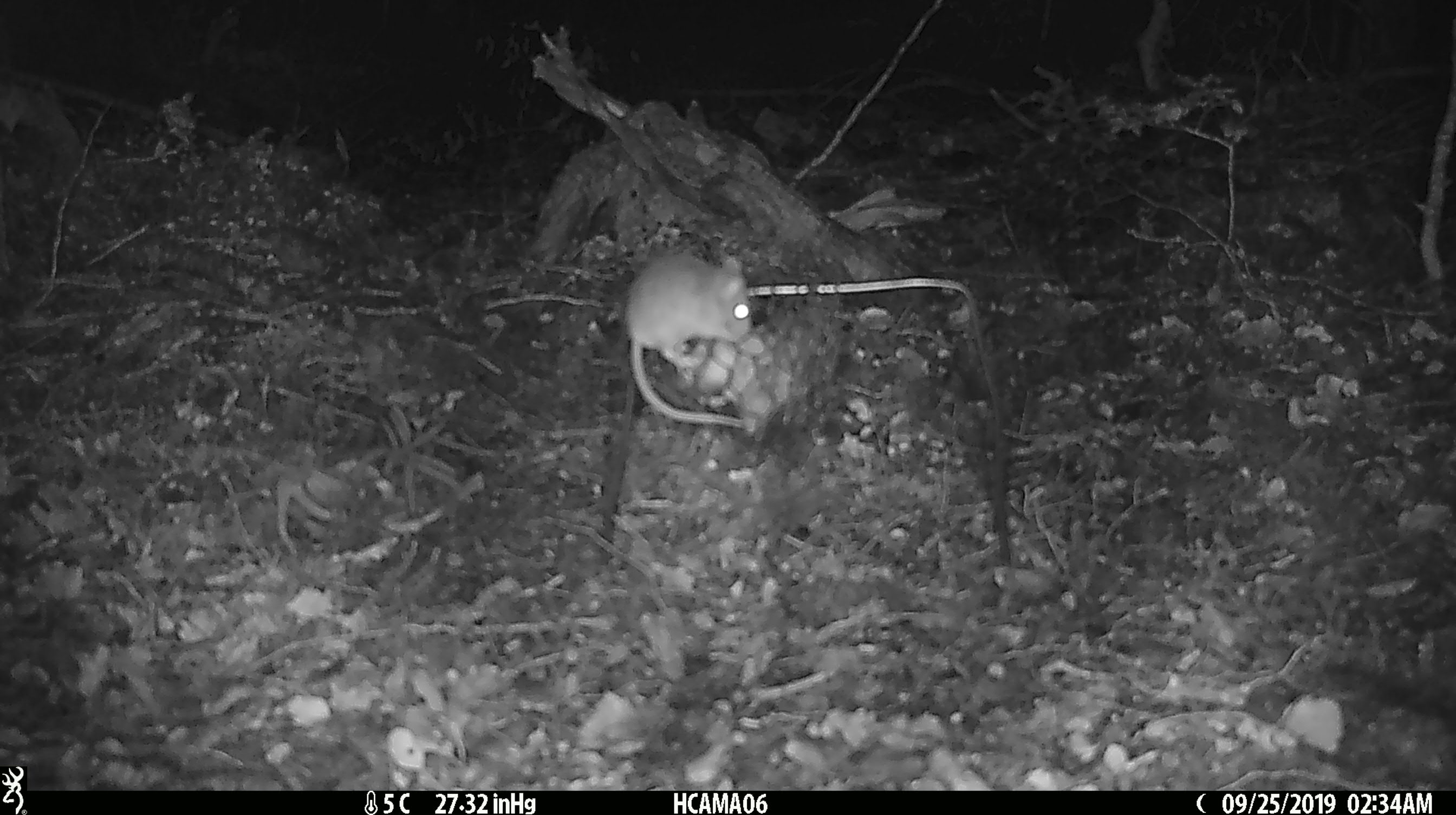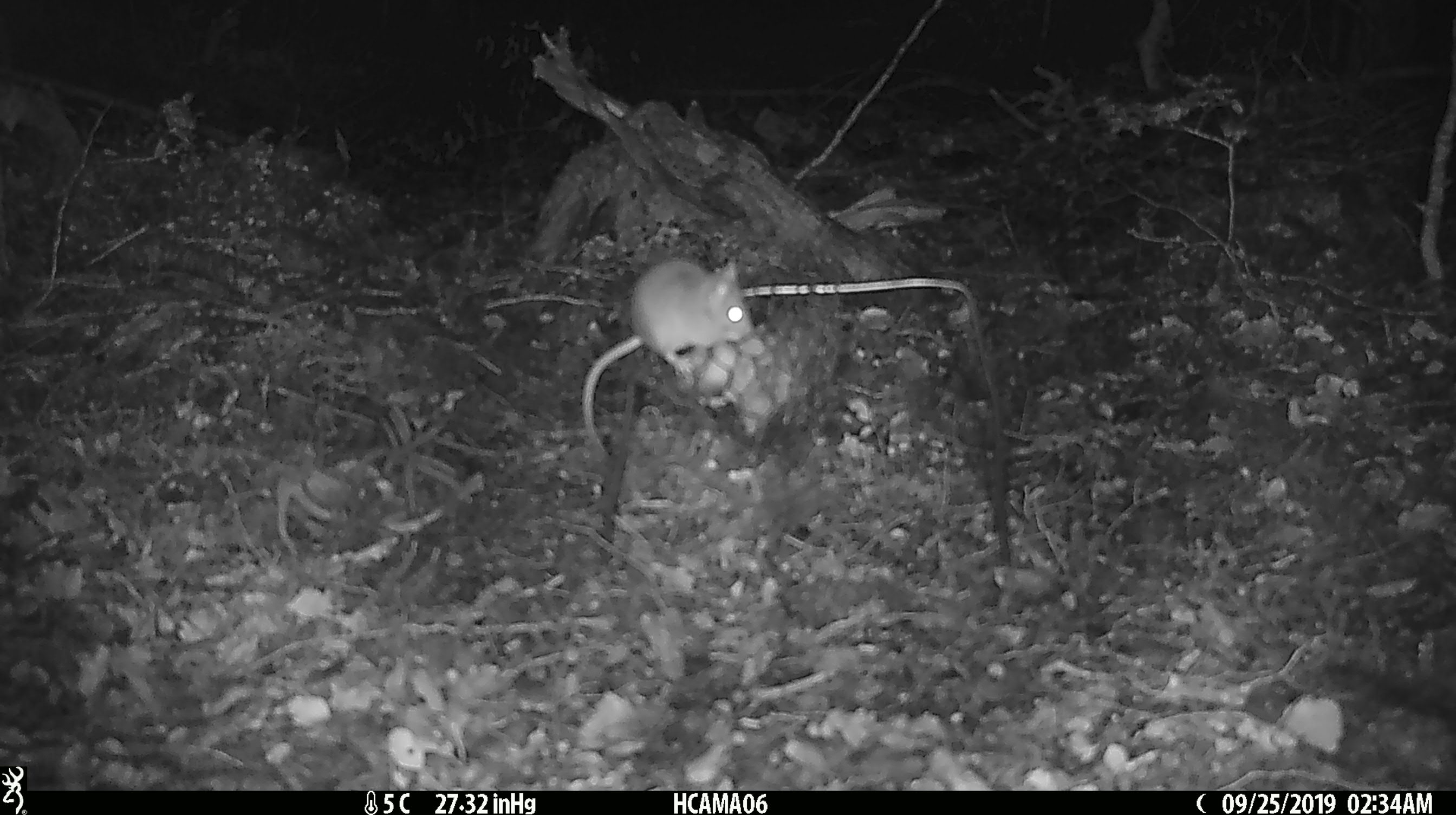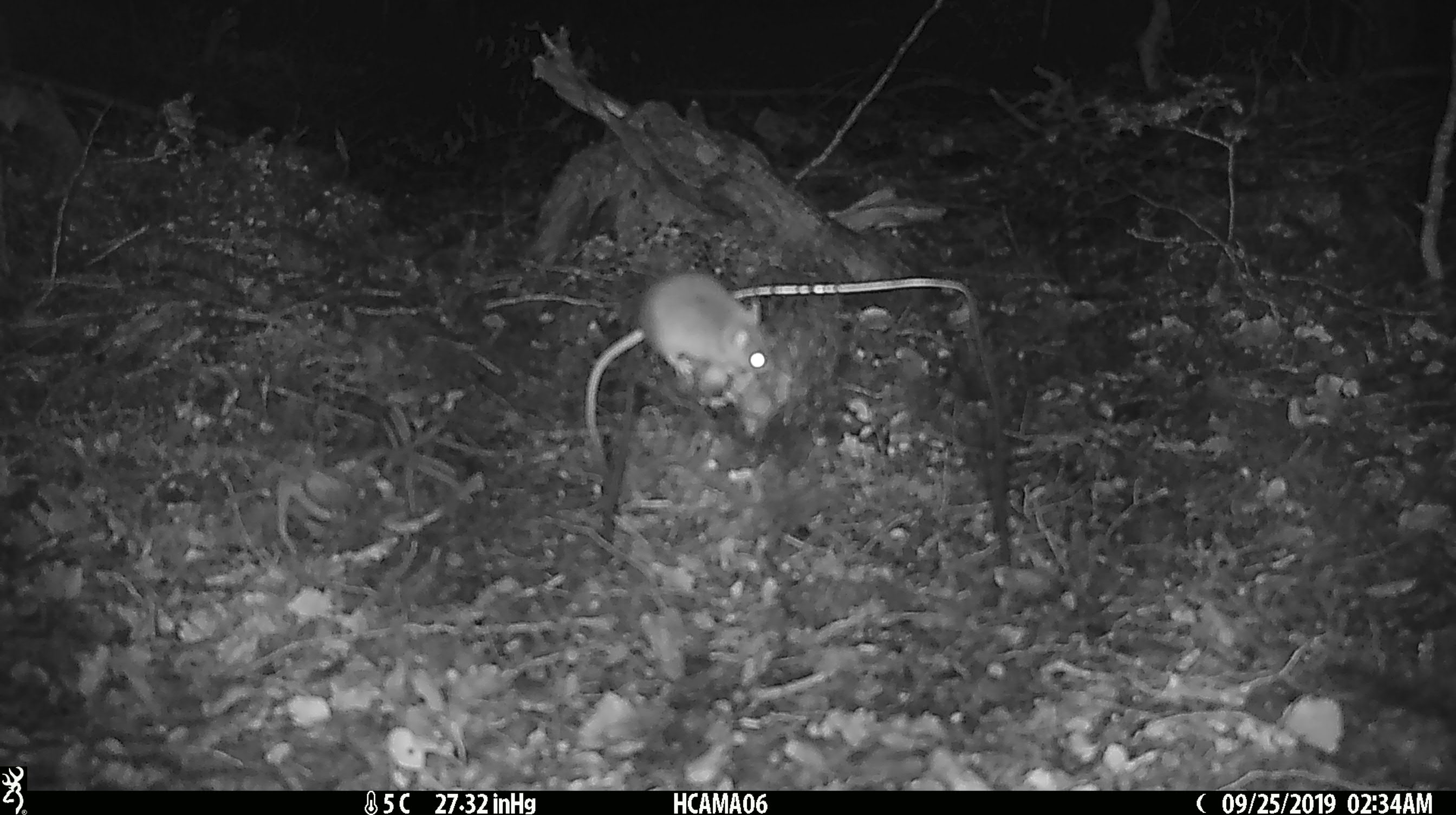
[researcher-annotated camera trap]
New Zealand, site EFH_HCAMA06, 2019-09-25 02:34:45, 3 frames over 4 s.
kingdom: Animalia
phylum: Chordata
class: Mammalia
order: Rodentia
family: Muridae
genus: Mus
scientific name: Mus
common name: mouse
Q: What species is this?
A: Mouse (Mus).